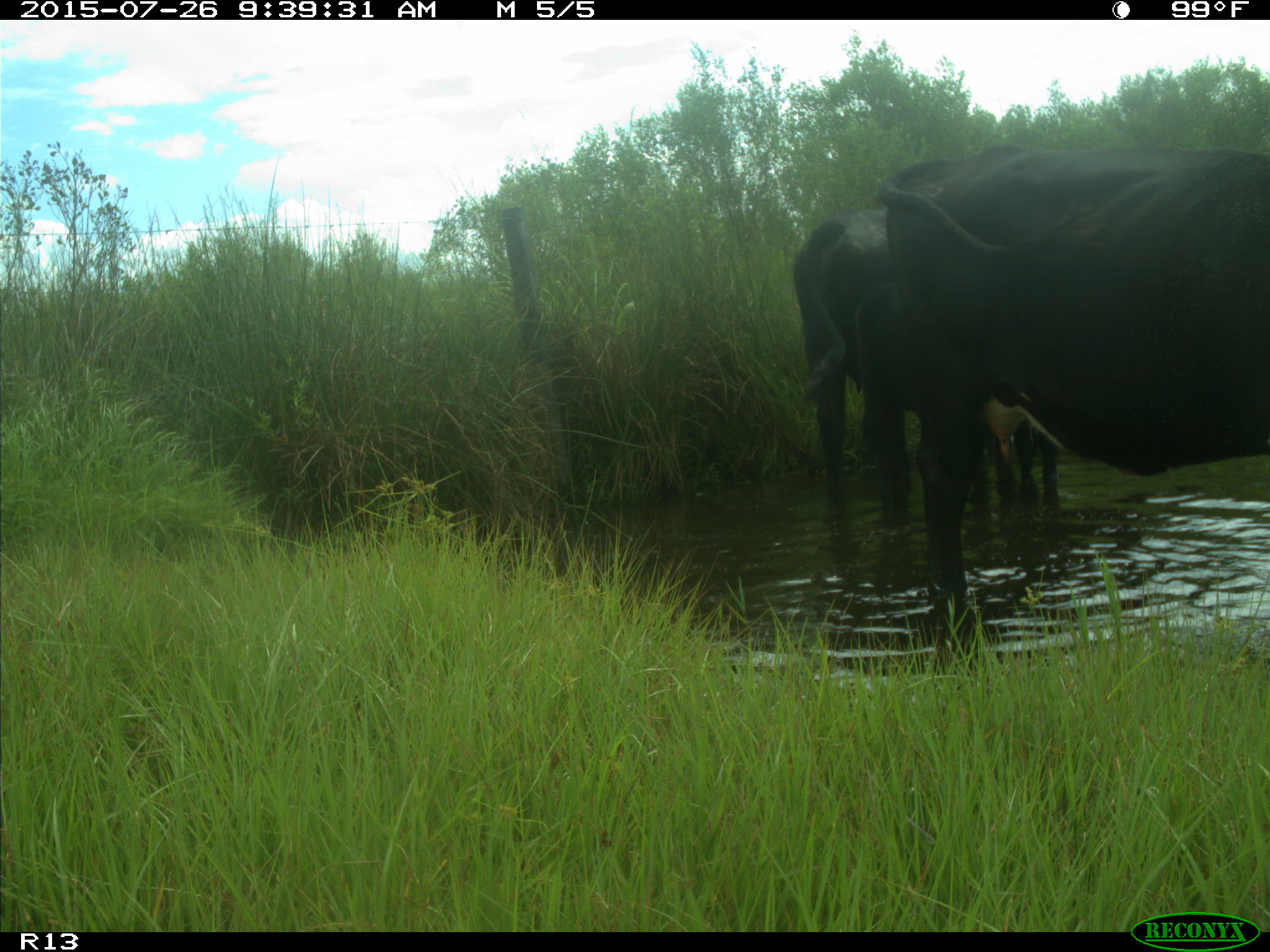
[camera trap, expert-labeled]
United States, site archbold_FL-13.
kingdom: Animalia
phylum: Chordata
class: Mammalia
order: Artiodactyla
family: Bovidae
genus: Bos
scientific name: Bos taurus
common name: domestic cow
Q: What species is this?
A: Bos taurus (domestic cow).